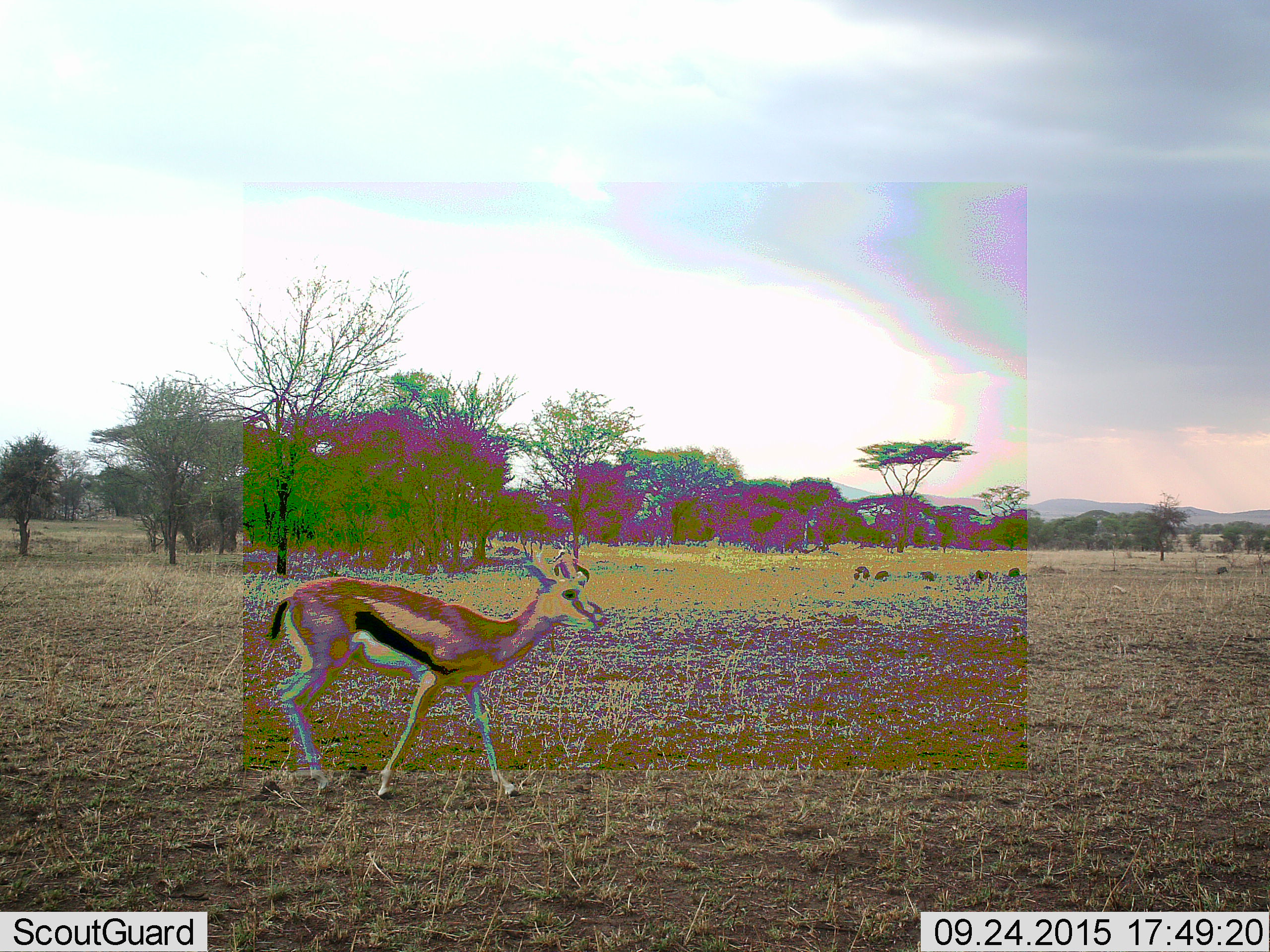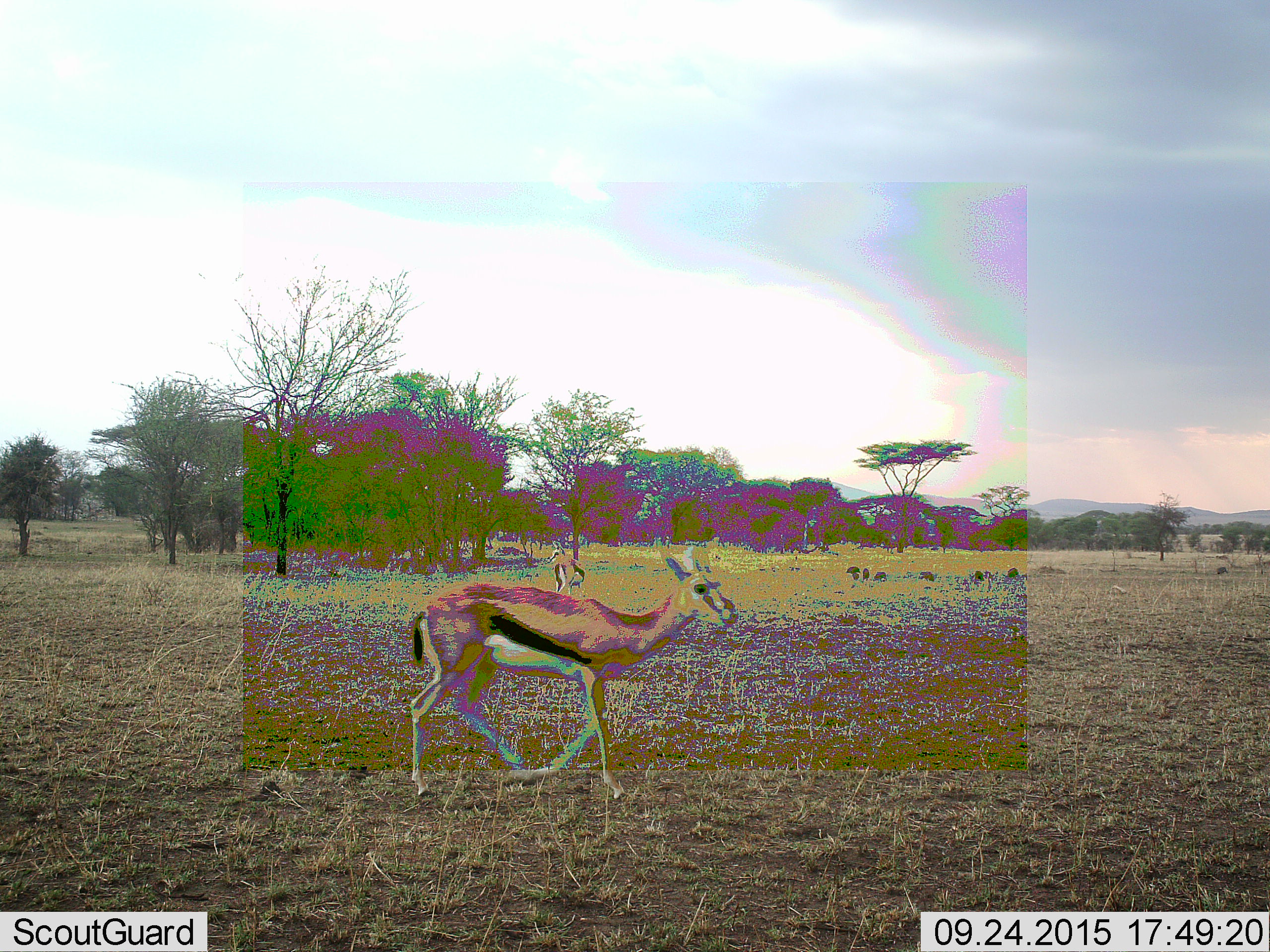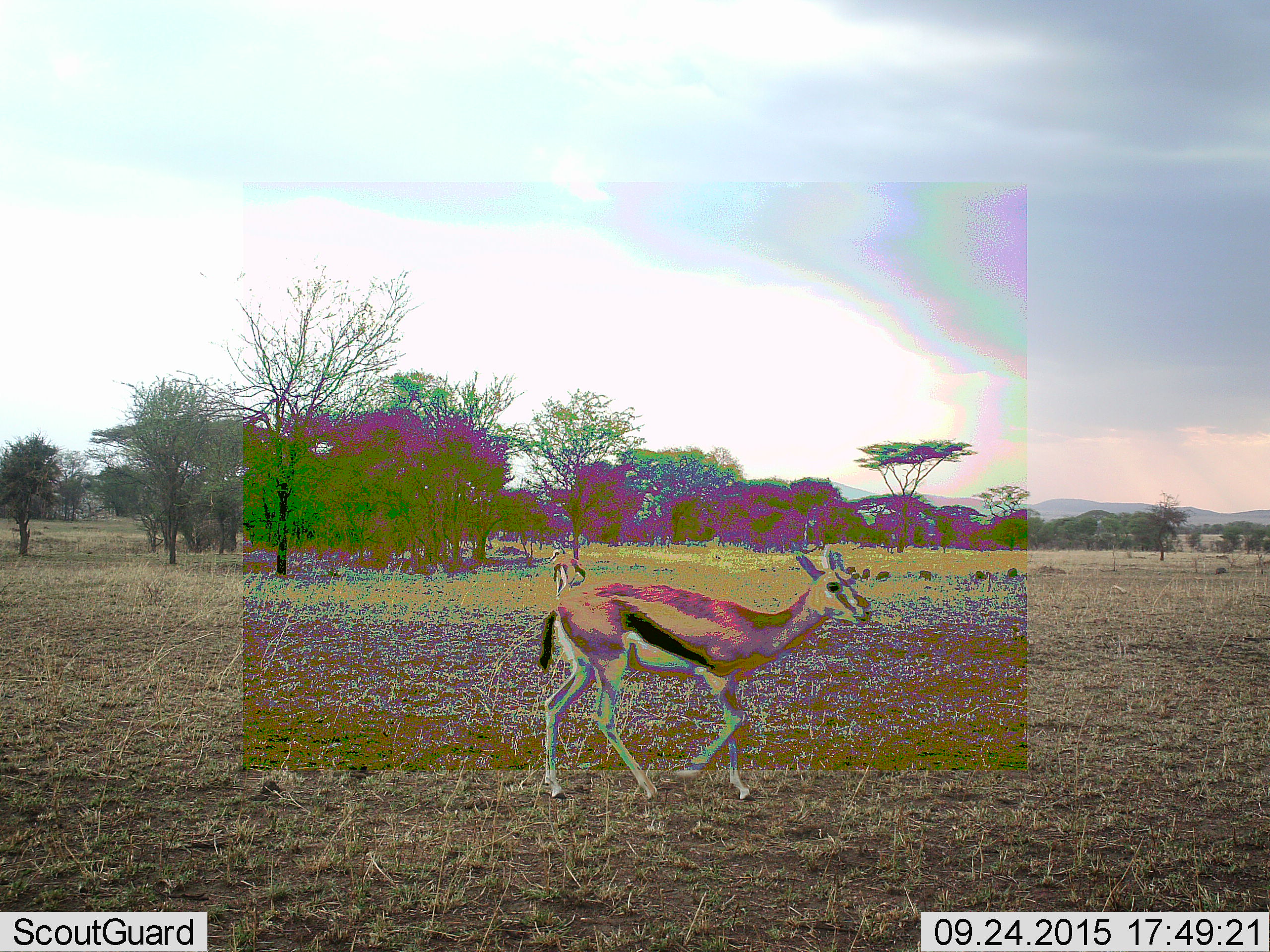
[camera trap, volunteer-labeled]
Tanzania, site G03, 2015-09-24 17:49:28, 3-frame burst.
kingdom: Animalia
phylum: Chordata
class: Mammalia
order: Artiodactyla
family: Bovidae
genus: Eudorcas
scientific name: Eudorcas thomsonii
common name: thomson's gazelle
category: gazellethomsons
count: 2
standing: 44%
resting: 6%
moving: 75%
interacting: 0%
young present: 0%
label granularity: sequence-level